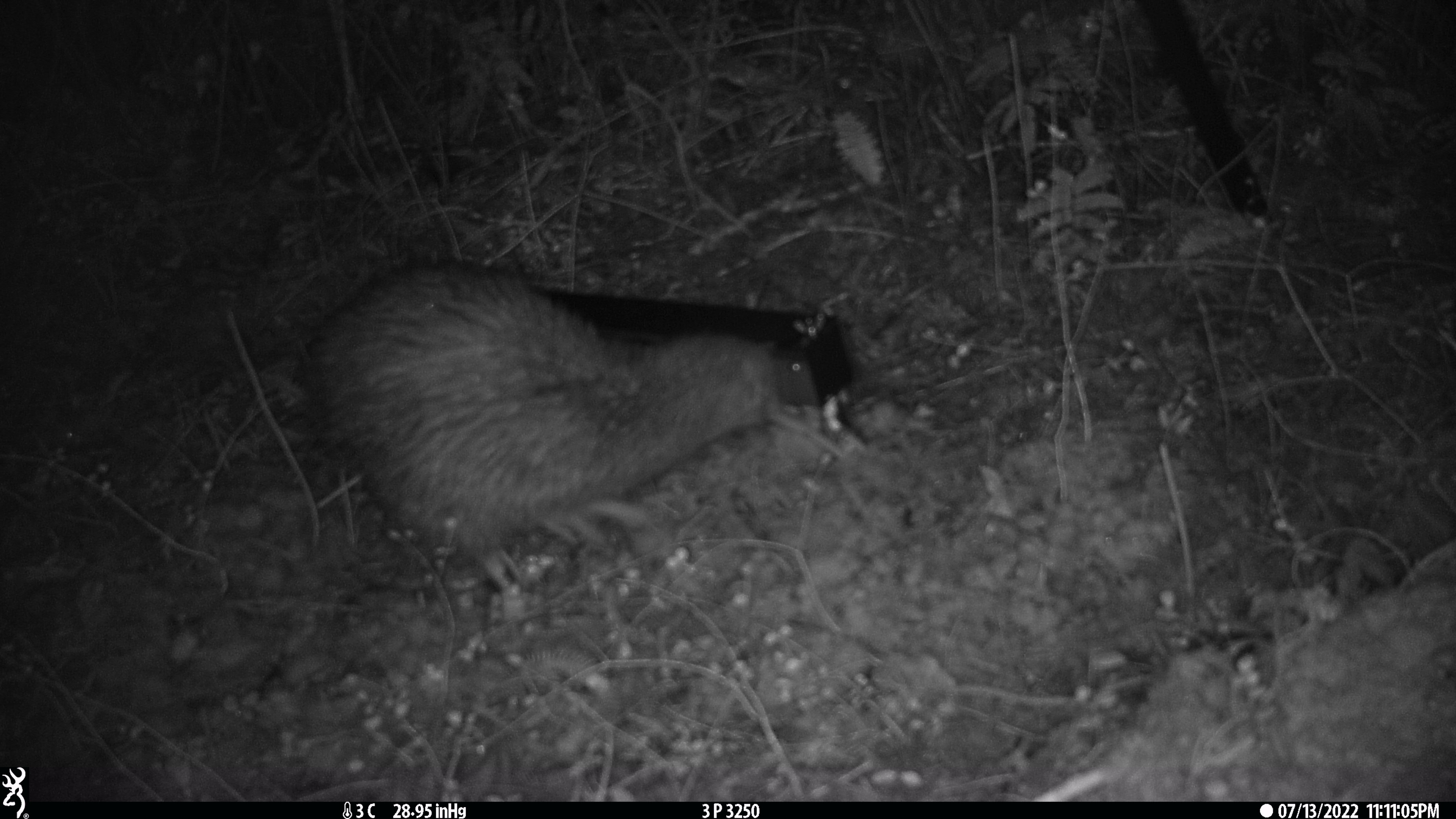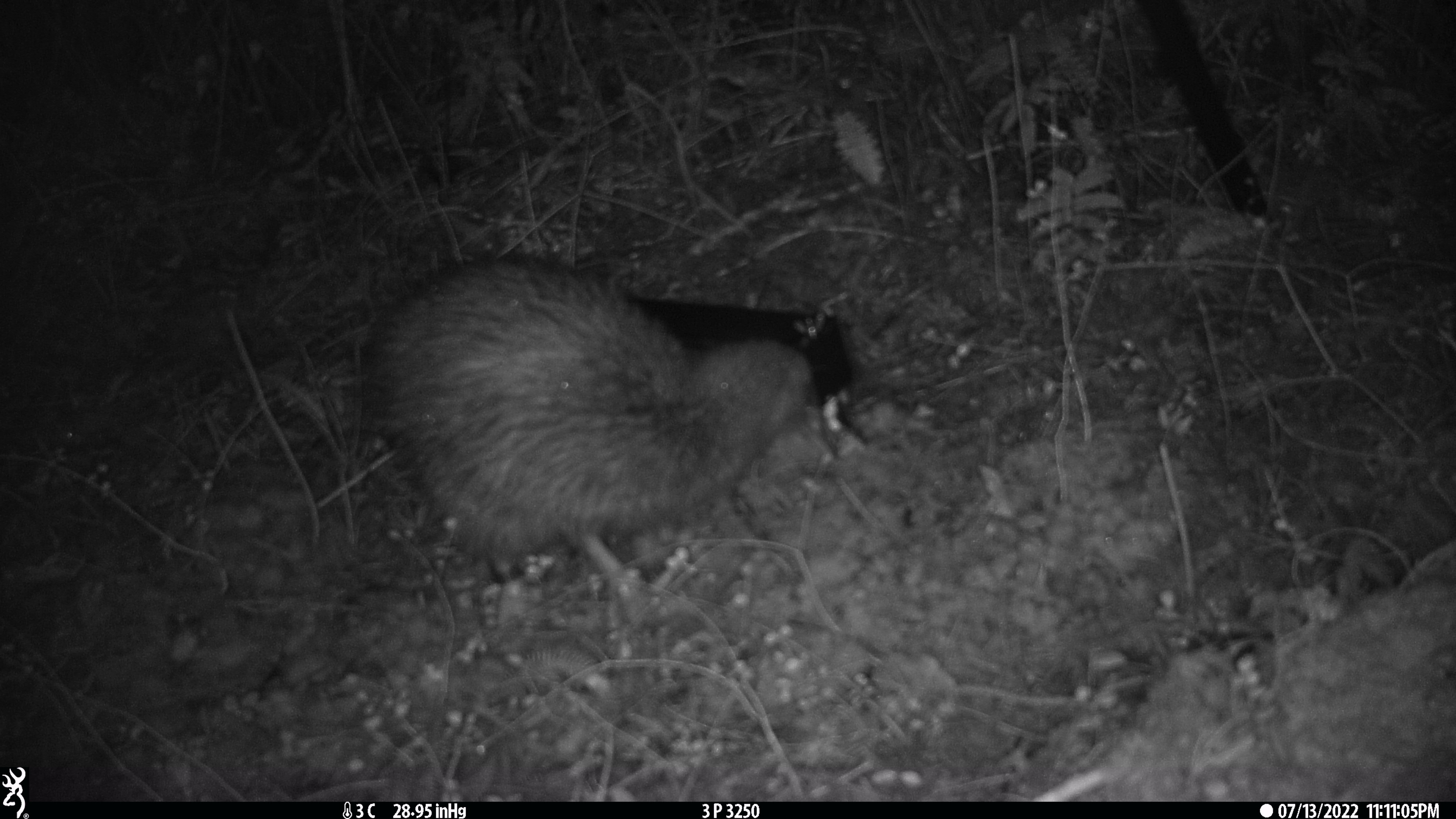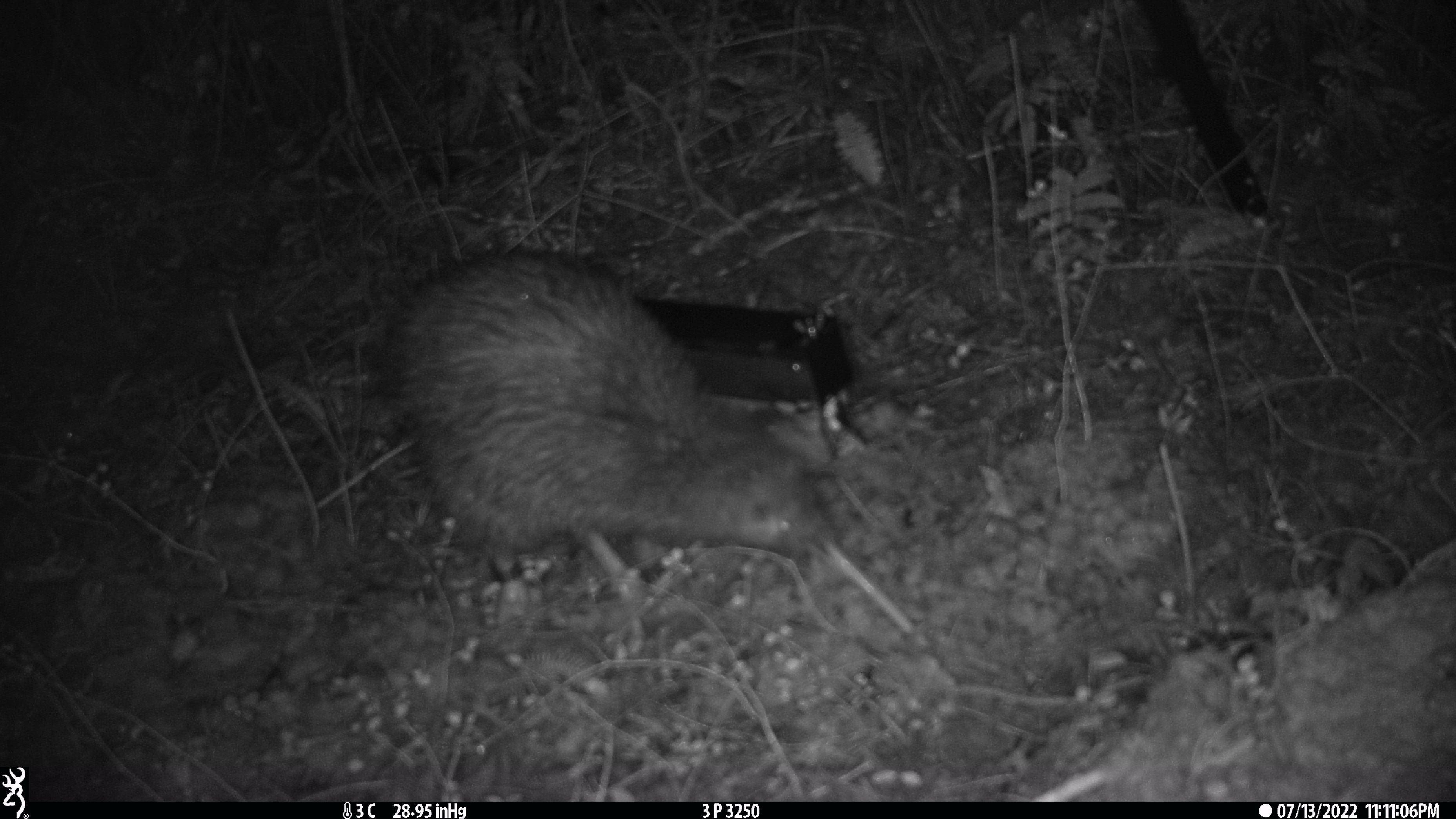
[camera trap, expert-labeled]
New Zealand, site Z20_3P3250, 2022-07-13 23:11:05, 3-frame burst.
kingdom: Animalia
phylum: Chordata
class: Aves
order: Apterygiformes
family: Apterygidae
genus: Apteryx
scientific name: Apteryx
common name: kiwi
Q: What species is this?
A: Kiwi (Apteryx).